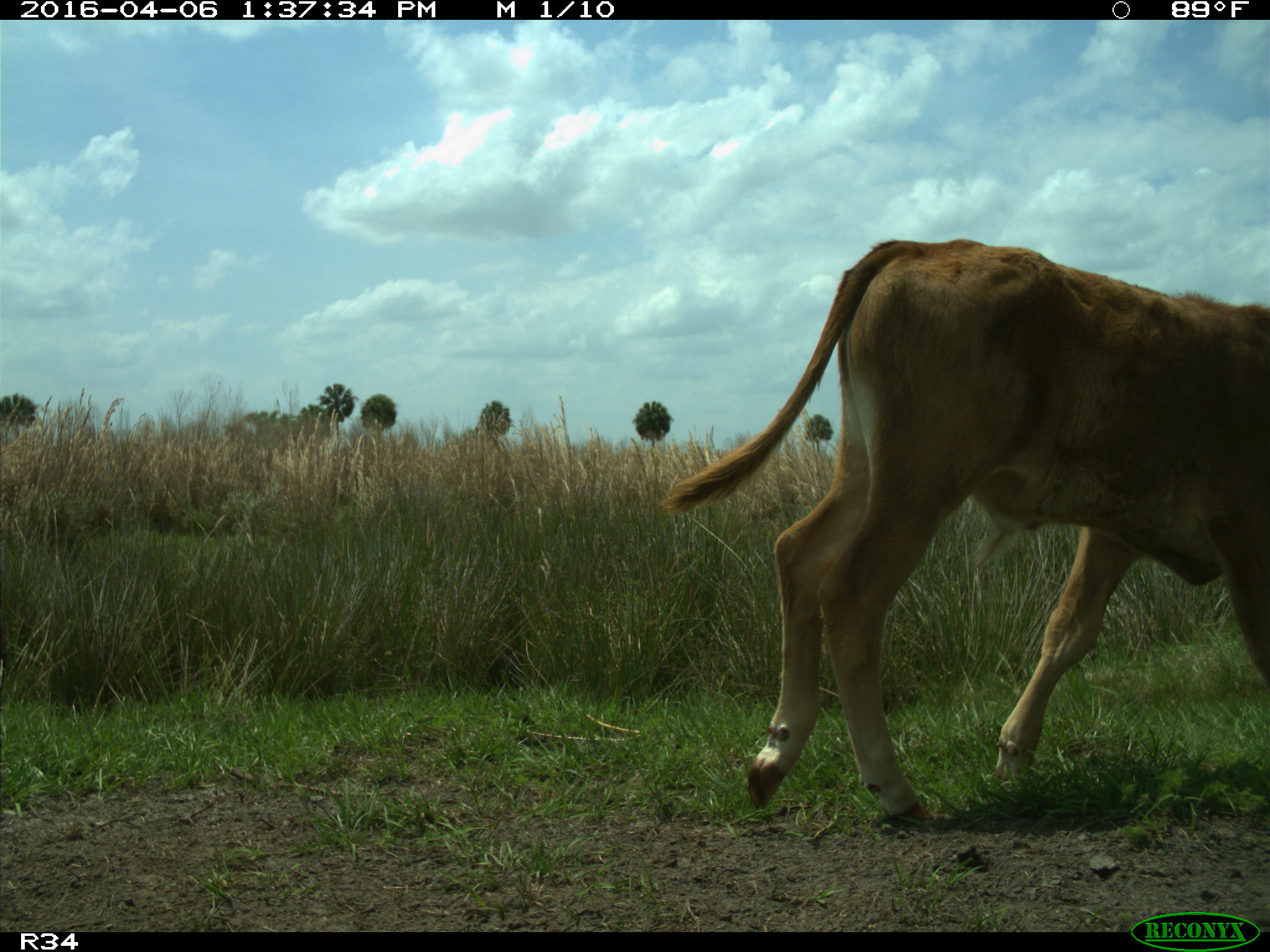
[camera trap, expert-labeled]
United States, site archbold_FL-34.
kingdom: Animalia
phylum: Chordata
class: Mammalia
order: Artiodactyla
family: Bovidae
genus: Bos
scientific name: Bos taurus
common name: domestic cow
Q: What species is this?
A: Bos taurus (domestic cow).